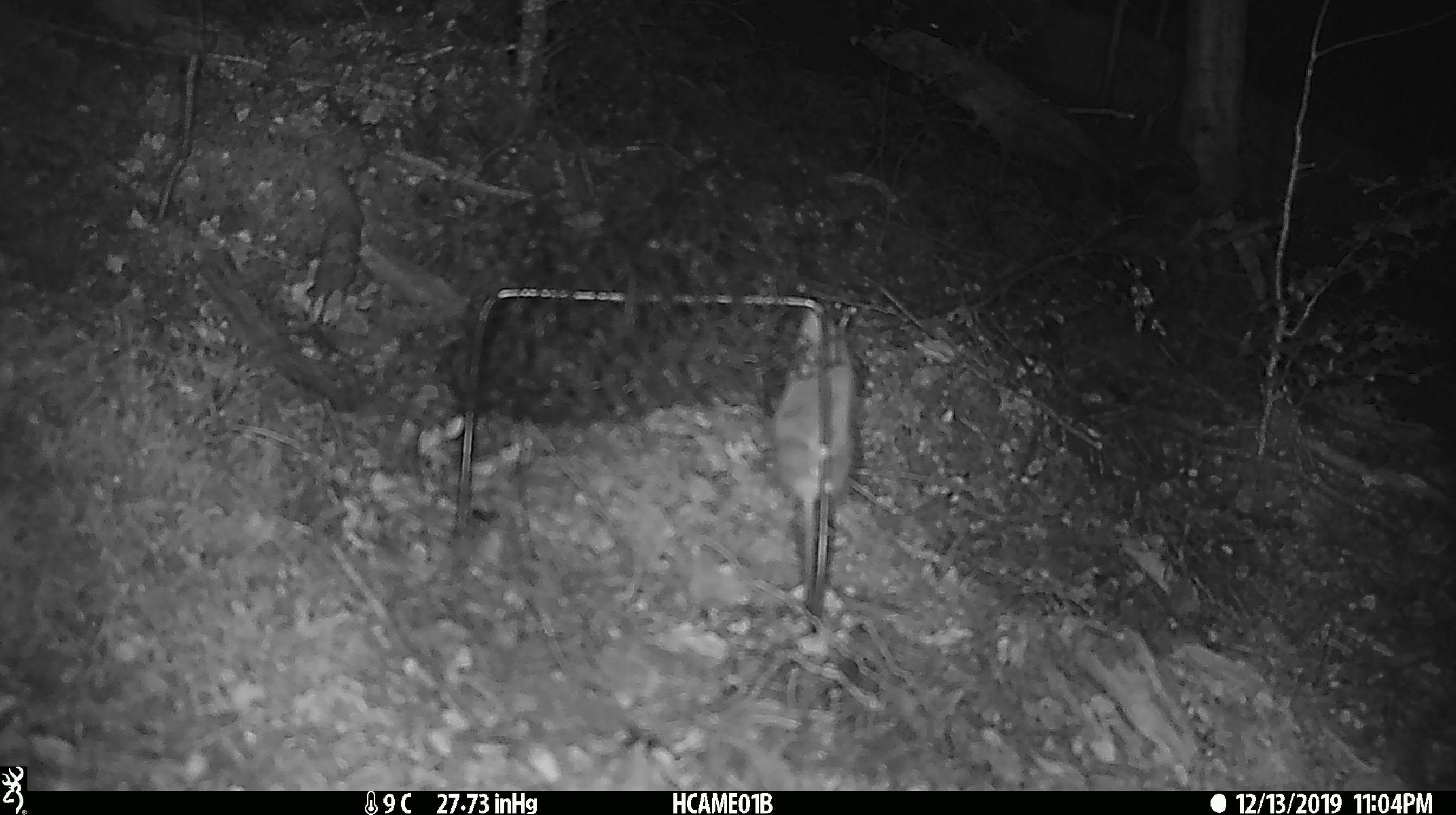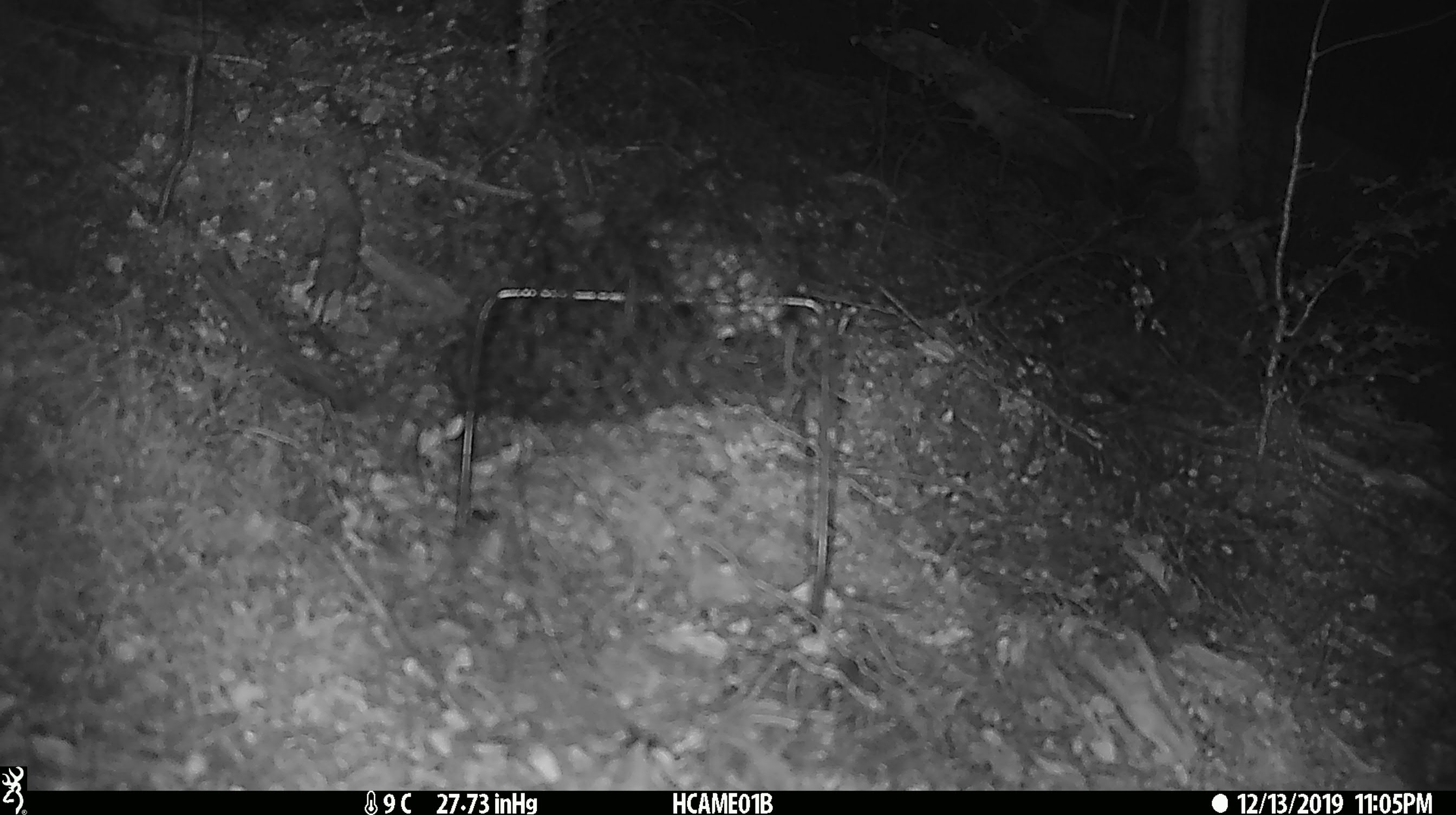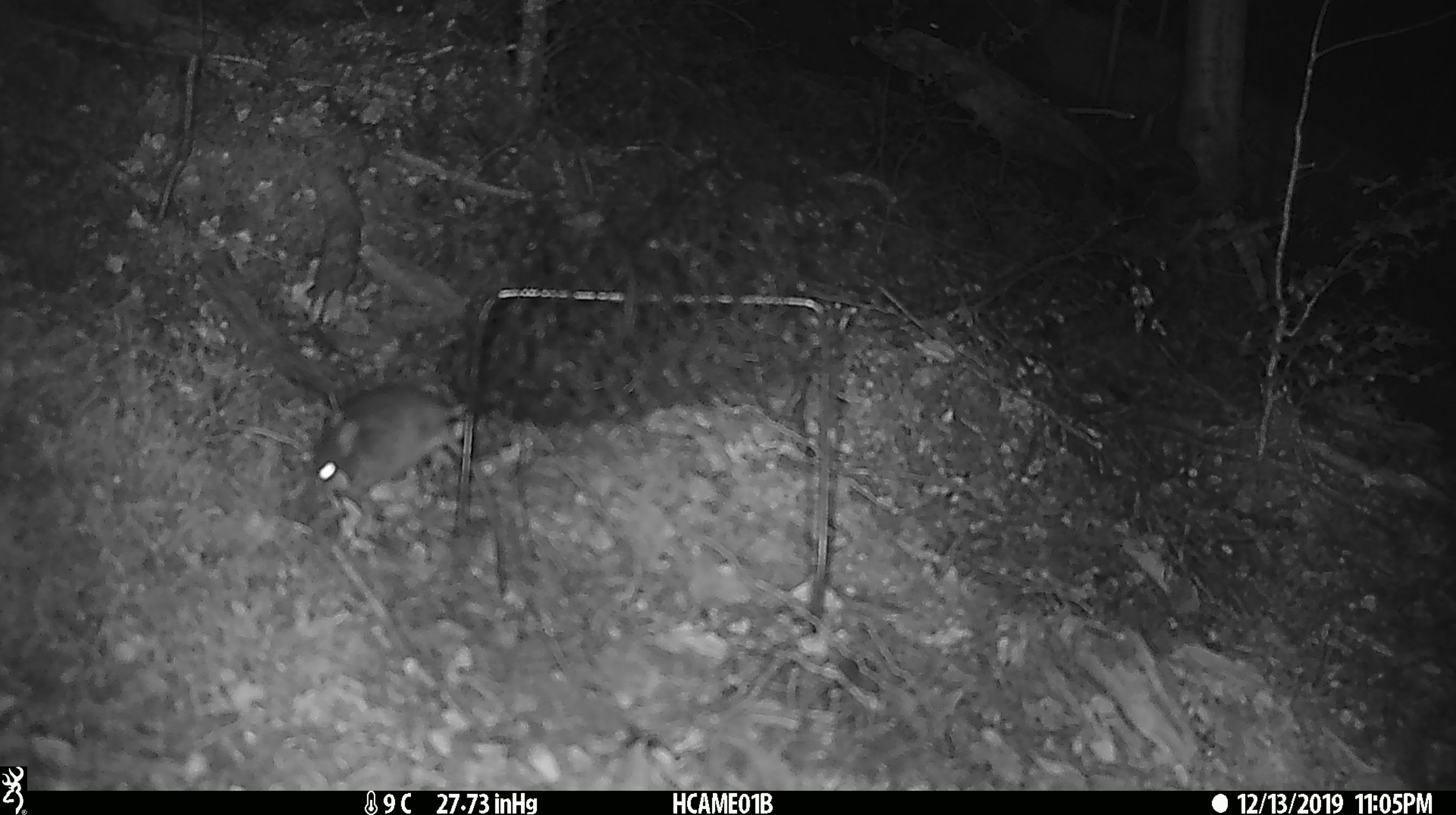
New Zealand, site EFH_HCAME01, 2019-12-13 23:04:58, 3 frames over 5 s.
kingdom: Animalia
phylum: Chordata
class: Mammalia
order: Rodentia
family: Muridae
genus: Mus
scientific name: Mus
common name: mouse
Mouse (Mus).